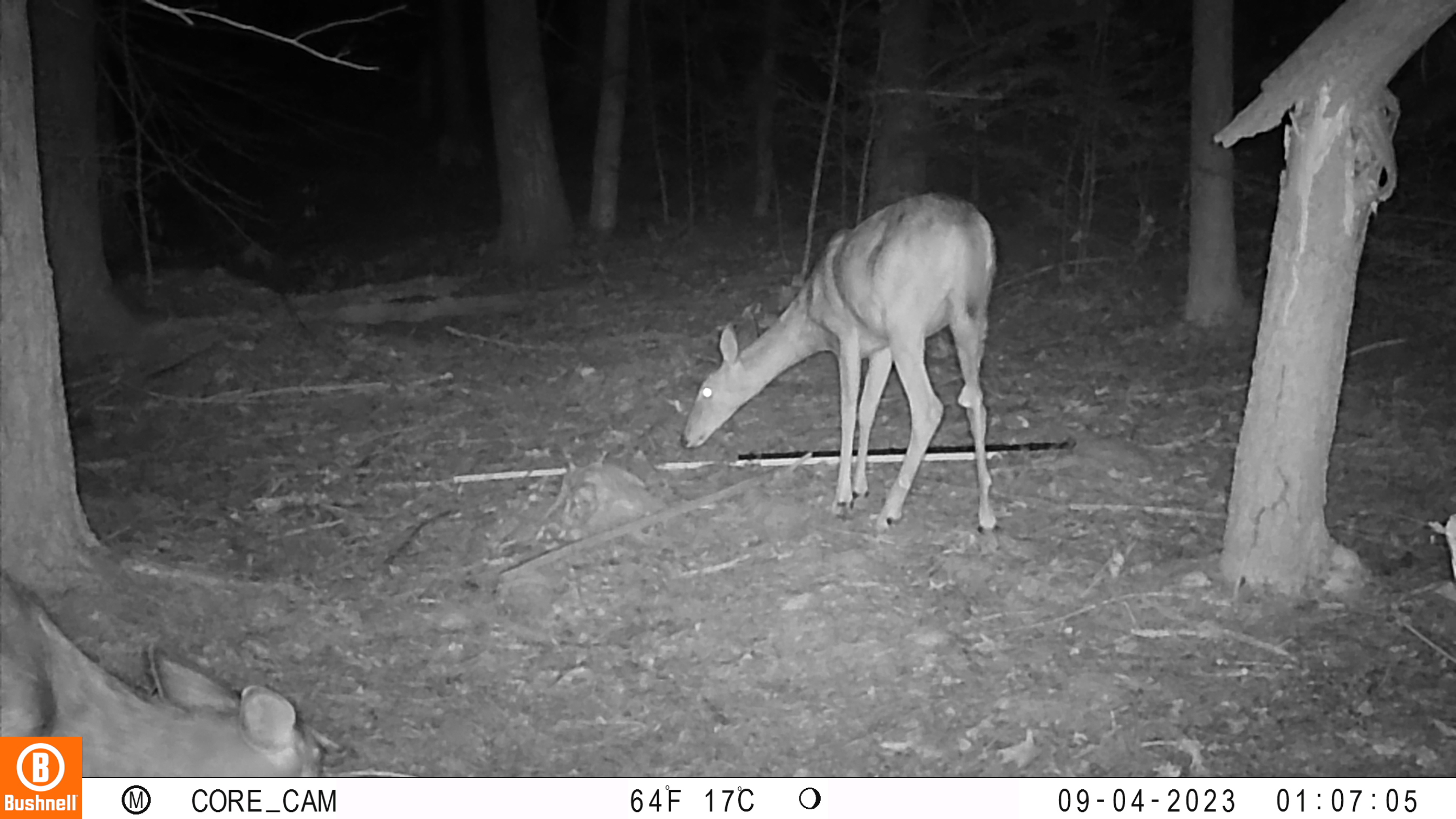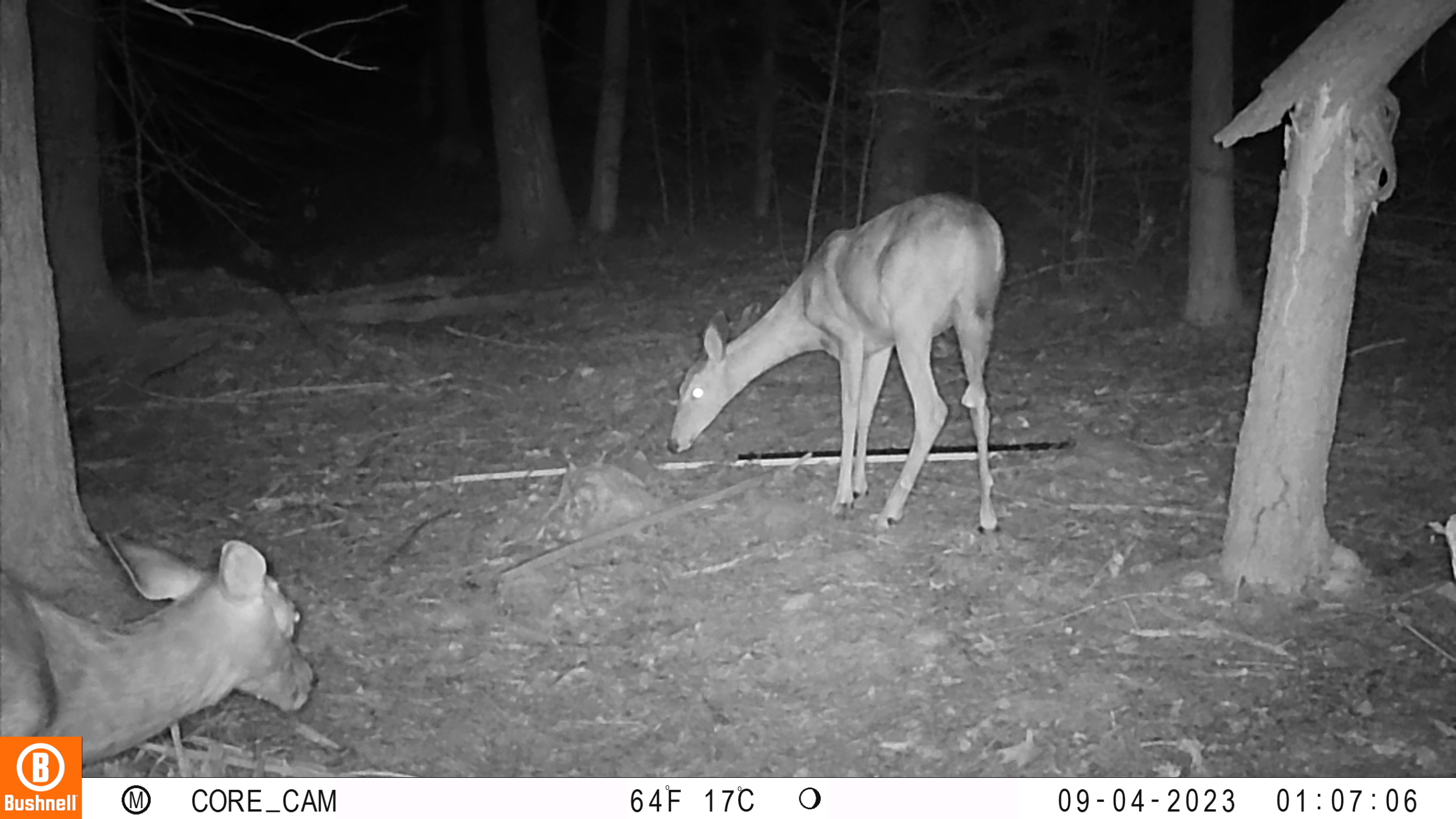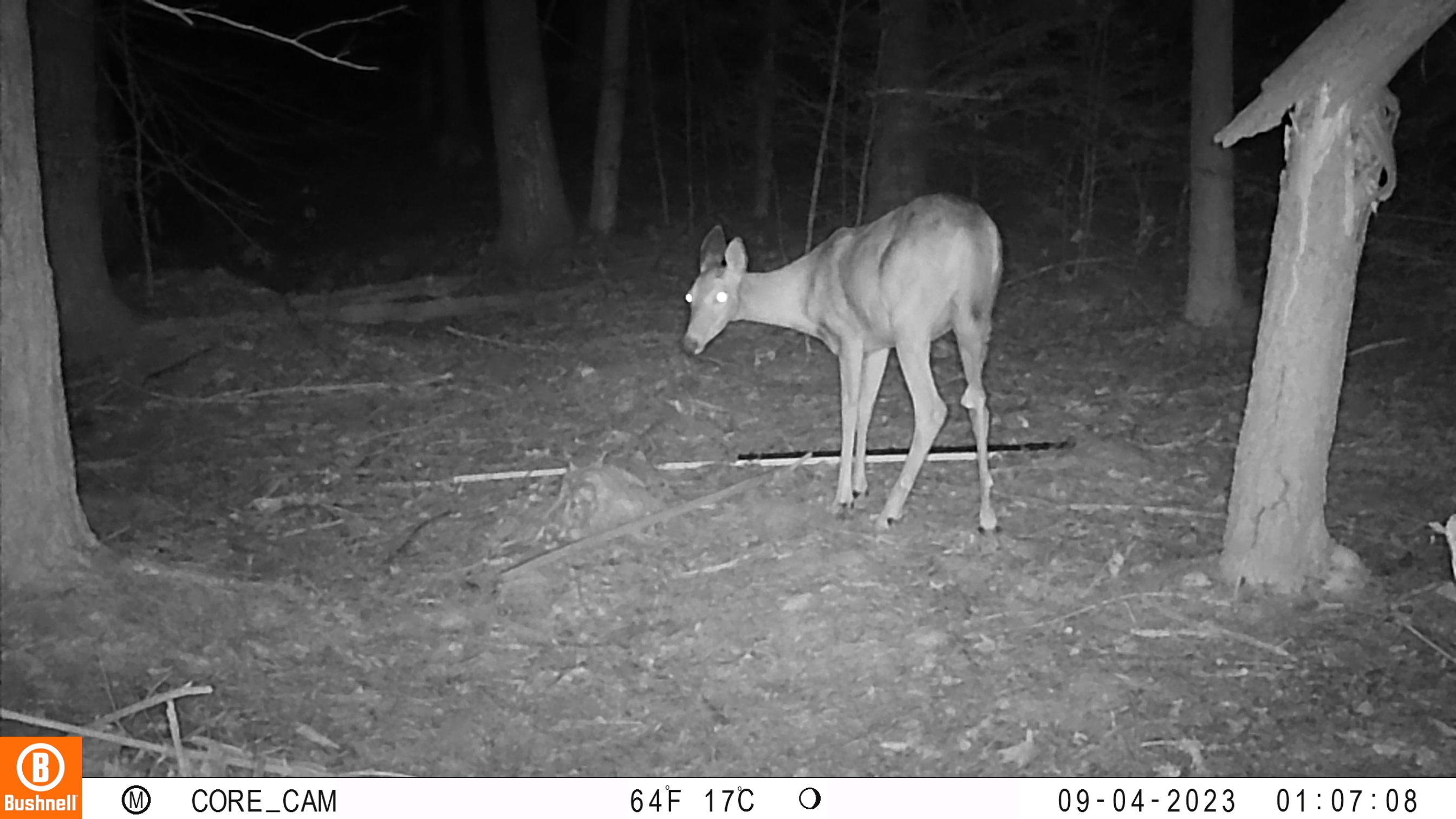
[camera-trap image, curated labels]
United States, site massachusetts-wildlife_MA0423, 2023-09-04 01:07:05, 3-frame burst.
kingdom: Animalia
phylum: Chordata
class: Mammalia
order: Artiodactyla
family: Cervidae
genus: Odocoileus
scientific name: Odocoileus virginianus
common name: white-tailed deer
White-tailed deer (Odocoileus virginianus).